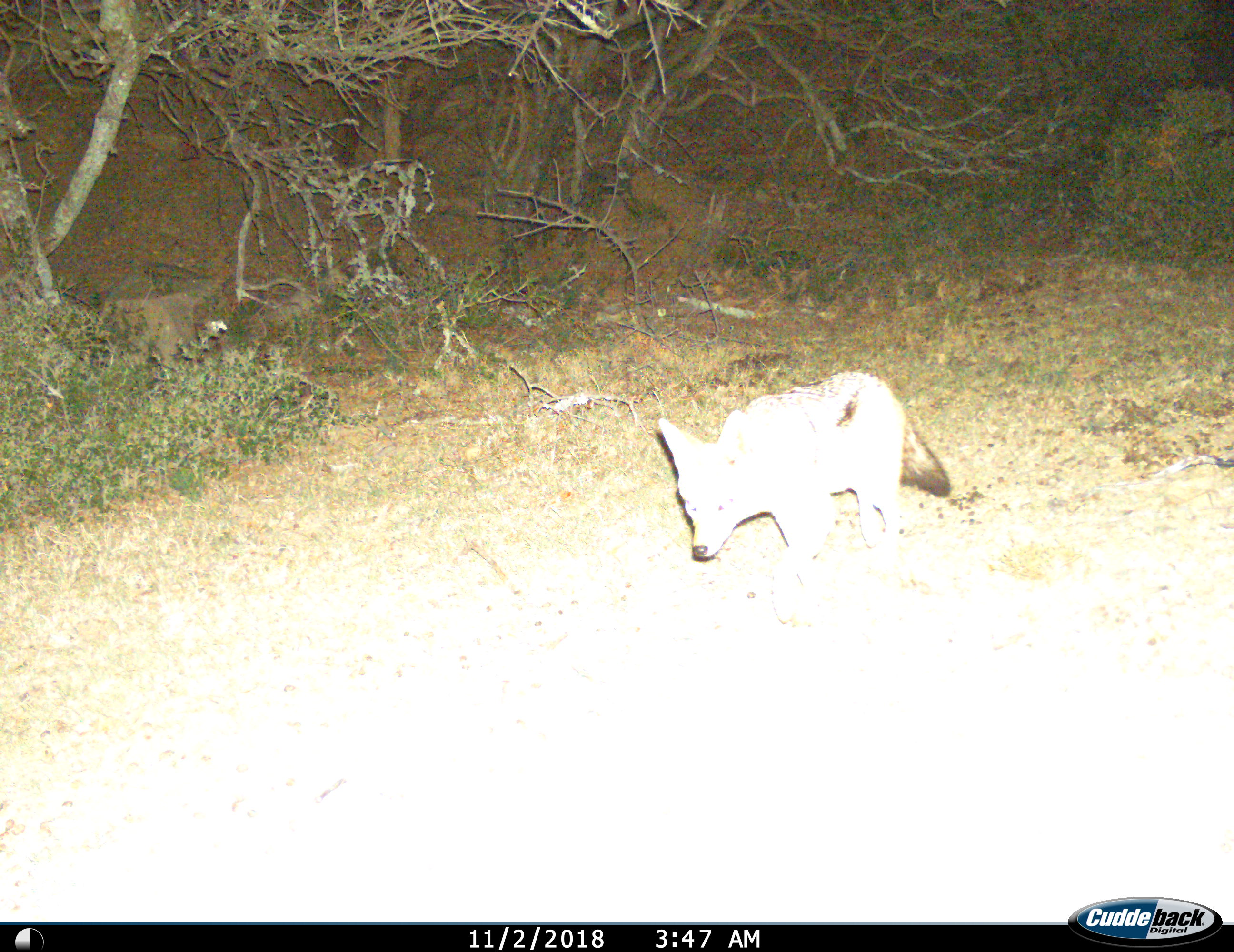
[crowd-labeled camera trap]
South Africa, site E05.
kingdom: Animalia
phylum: Chordata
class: Mammalia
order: Carnivora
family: Canidae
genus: Lupulella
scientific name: Lupulella mesomelas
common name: black-backed jackal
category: jackalblackbacked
Jackalblackbacked (black-backed jackal) (Lupulella mesomelas), count 1. Behavior (volunteer vote fractions): standing 25%, resting 0%, moving 88%, interacting 0%. Young present (vote fraction): 0%. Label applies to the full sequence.